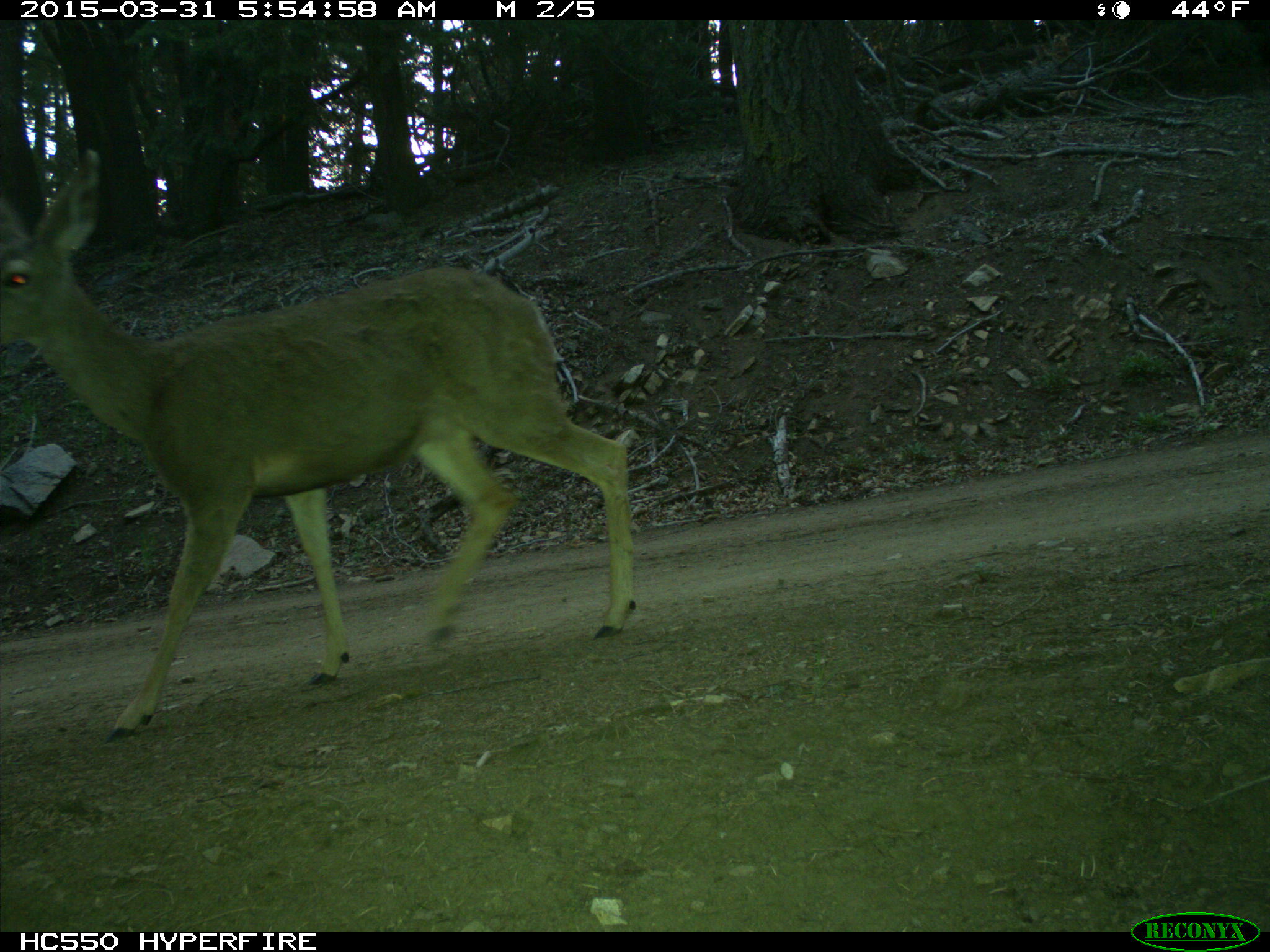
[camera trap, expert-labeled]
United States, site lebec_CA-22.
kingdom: Animalia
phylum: Chordata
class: Mammalia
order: Artiodactyla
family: Cervidae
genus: Odocoileus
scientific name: Odocoileus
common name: deer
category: unidentified deer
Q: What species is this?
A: Unidentified deer (deer) (Odocoileus).